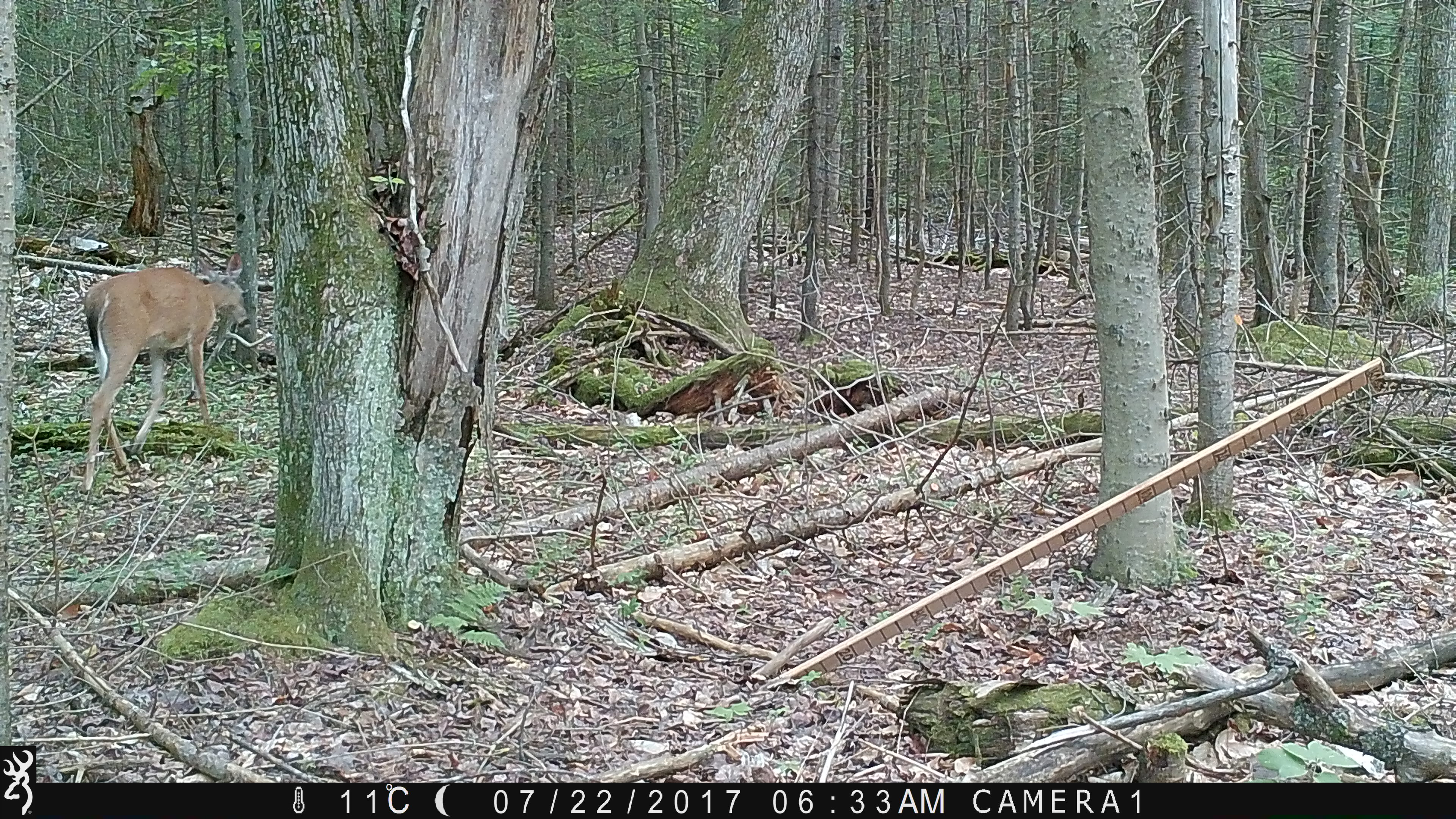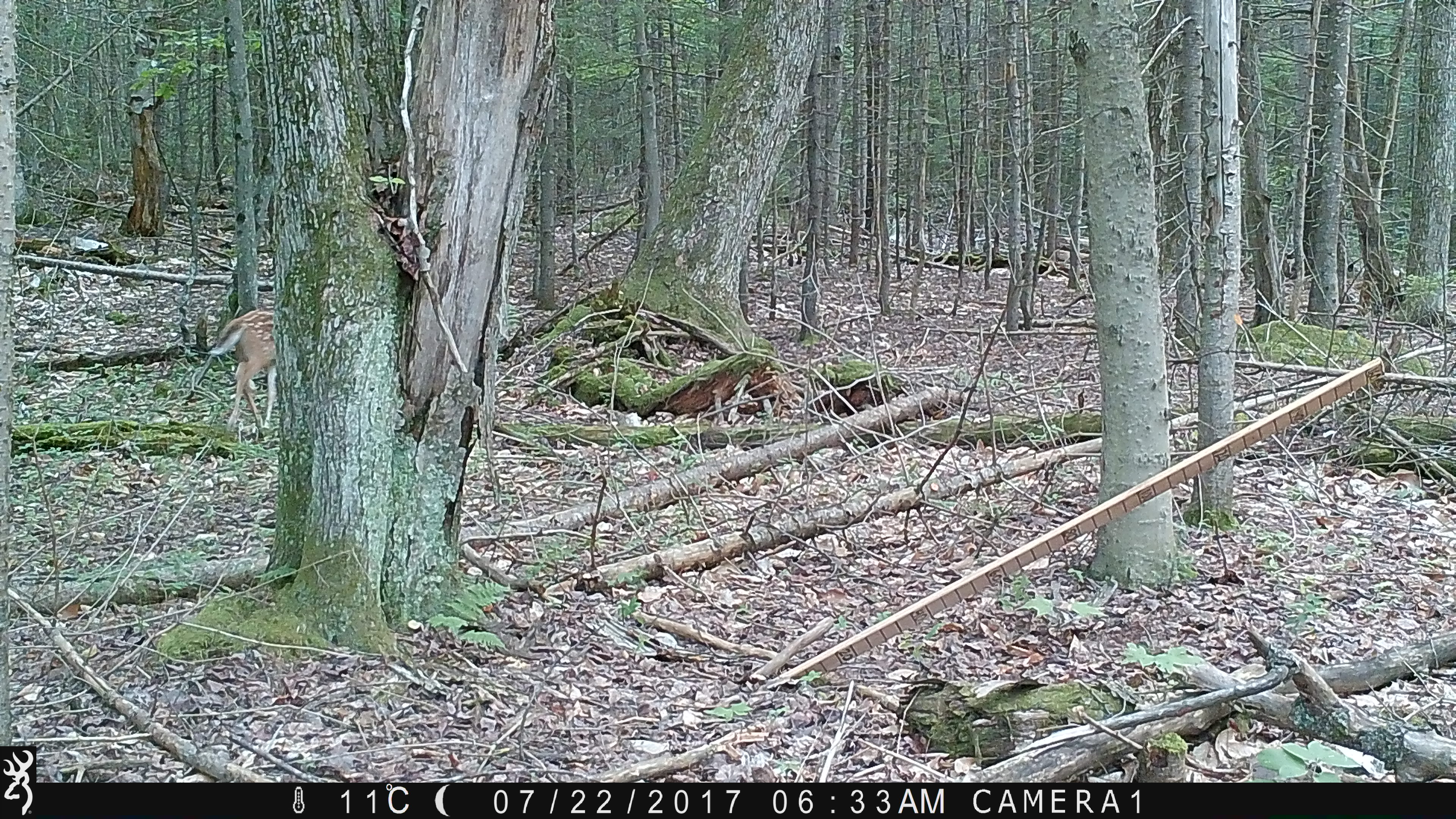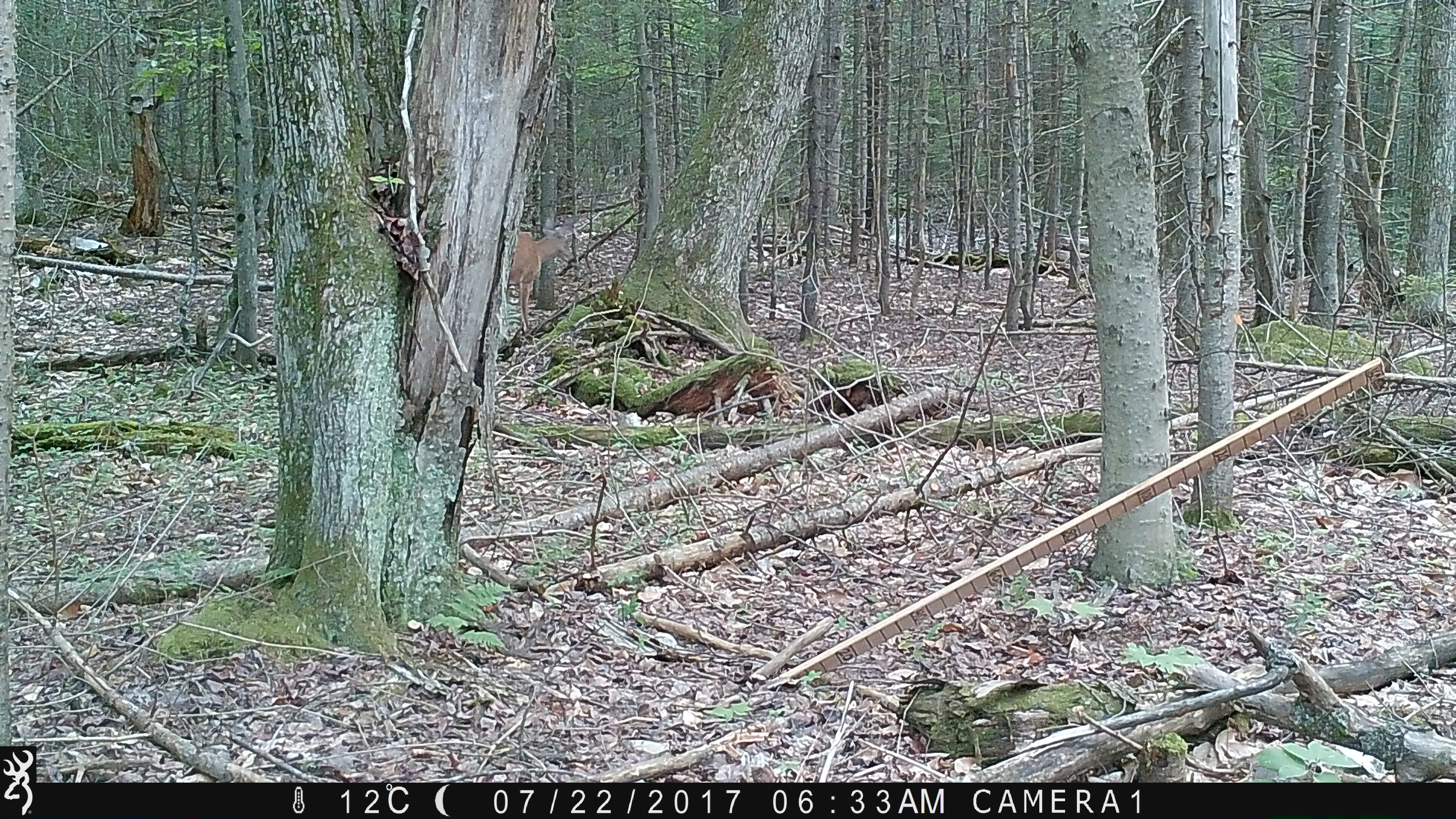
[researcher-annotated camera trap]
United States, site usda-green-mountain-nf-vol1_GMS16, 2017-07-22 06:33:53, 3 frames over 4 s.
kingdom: Animalia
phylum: Chordata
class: Mammalia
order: Artiodactyla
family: Cervidae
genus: Odocoileus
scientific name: Odocoileus virginianus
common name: white-tailed deer